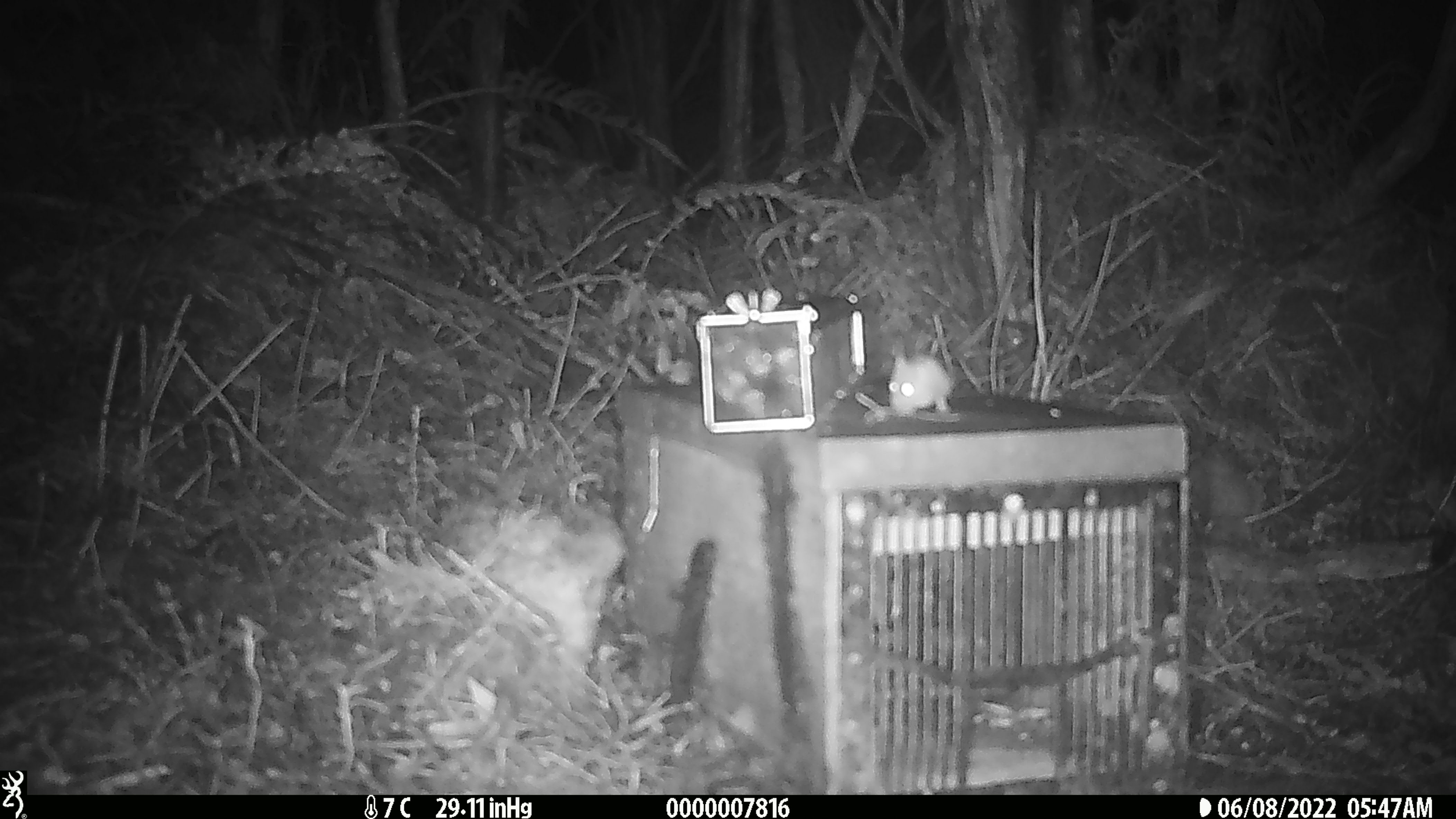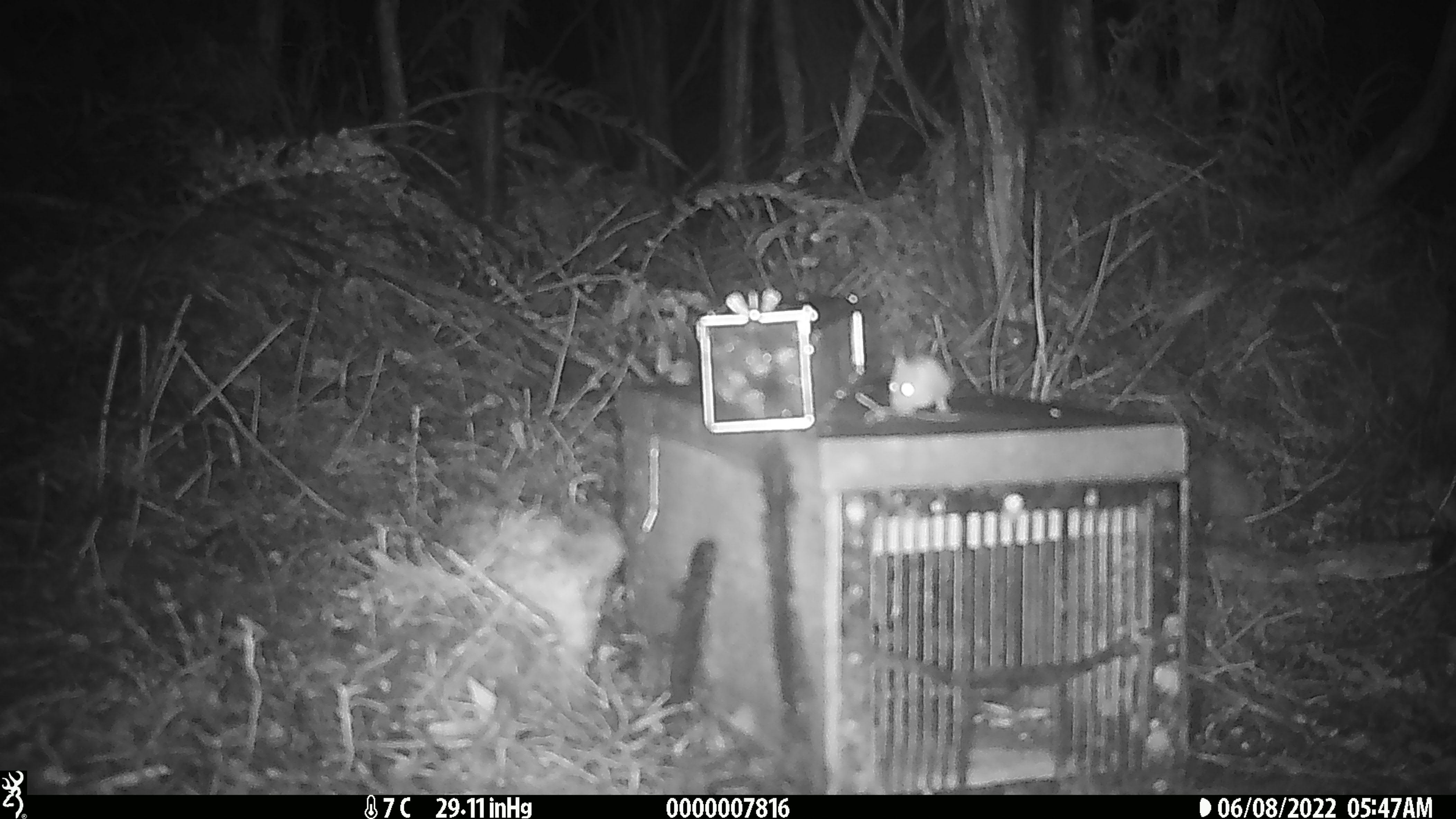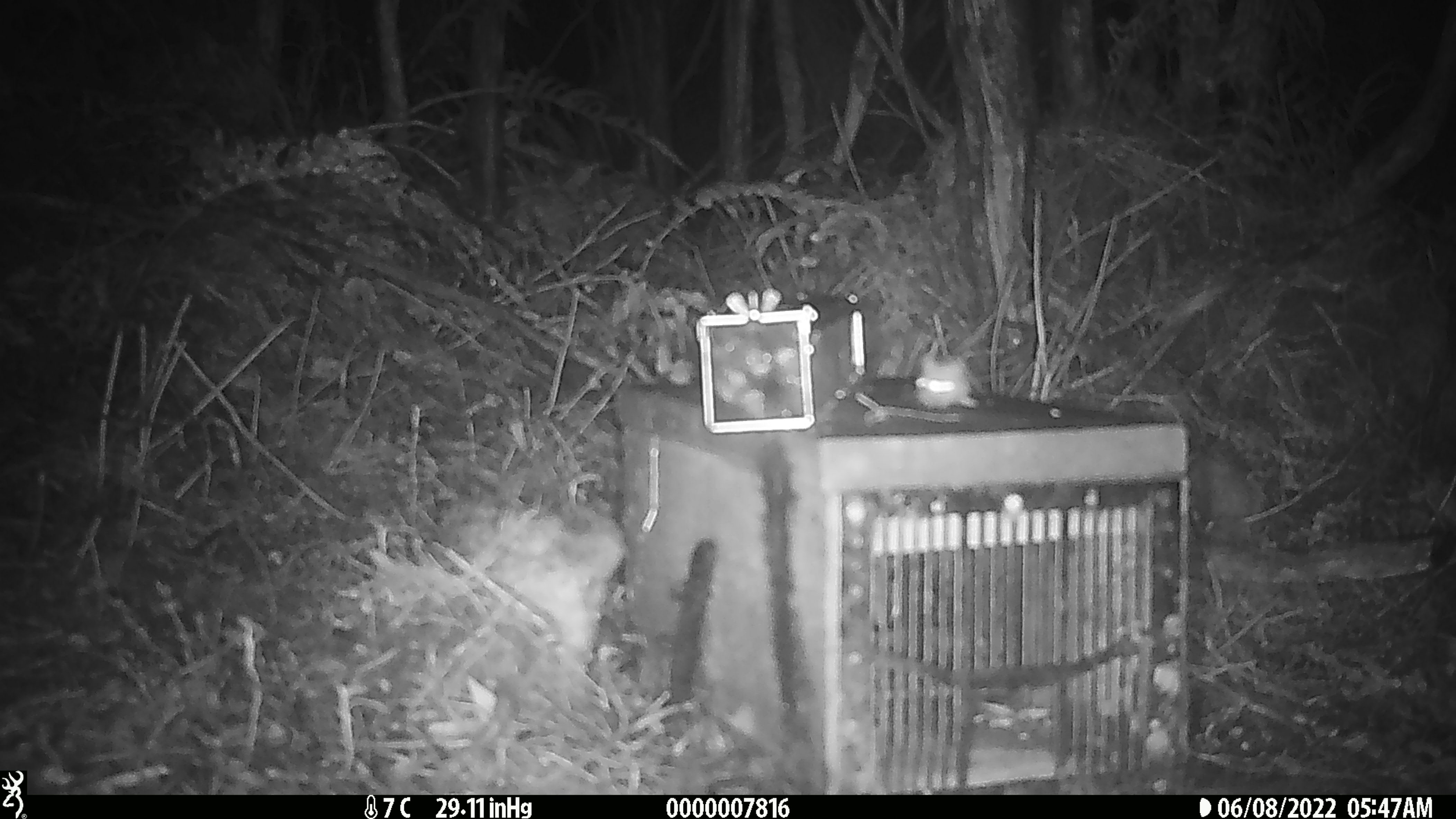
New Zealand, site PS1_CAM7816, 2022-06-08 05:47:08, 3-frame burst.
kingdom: Animalia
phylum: Chordata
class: Mammalia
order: Rodentia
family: Muridae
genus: Mus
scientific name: Mus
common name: mouse